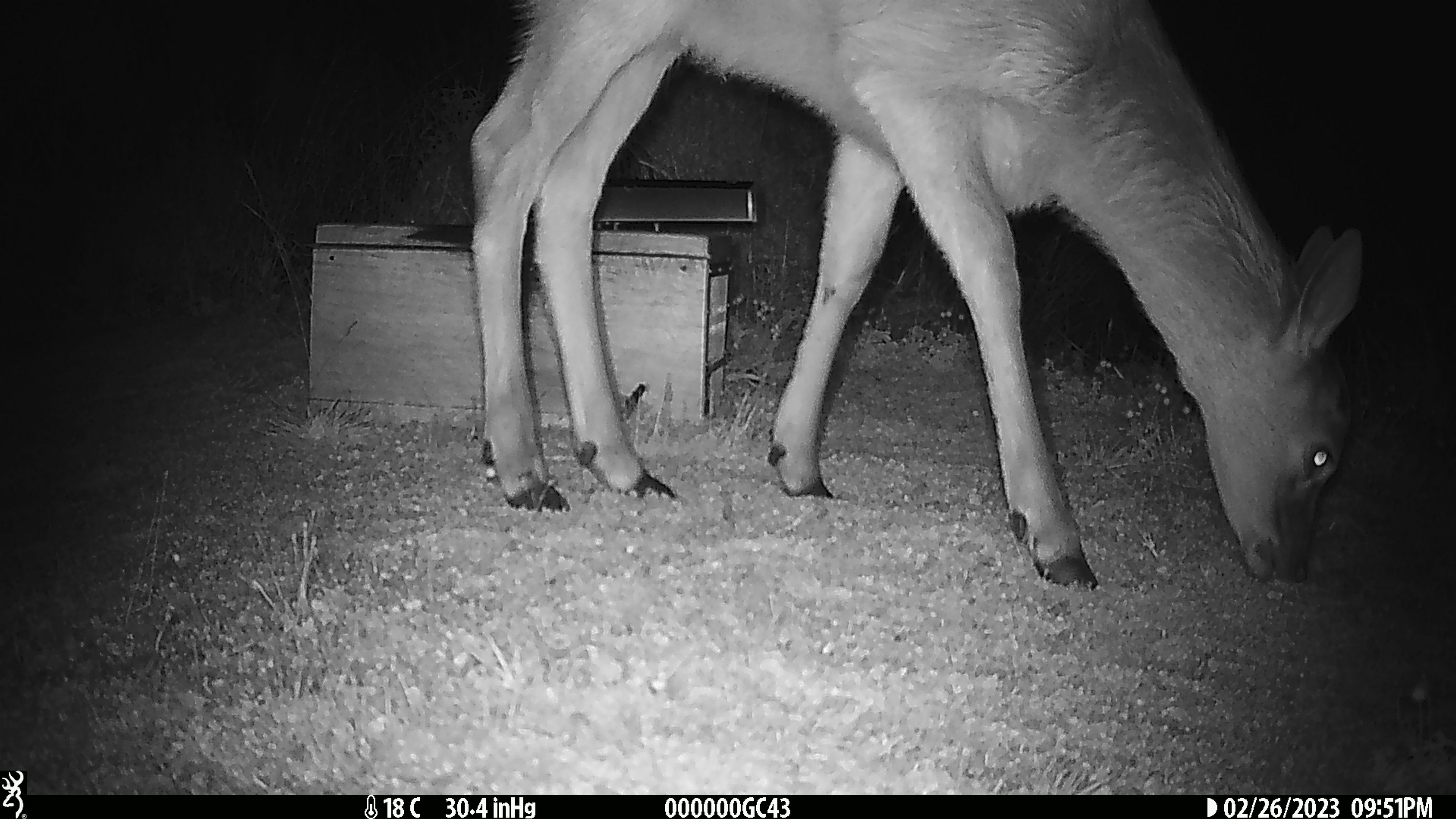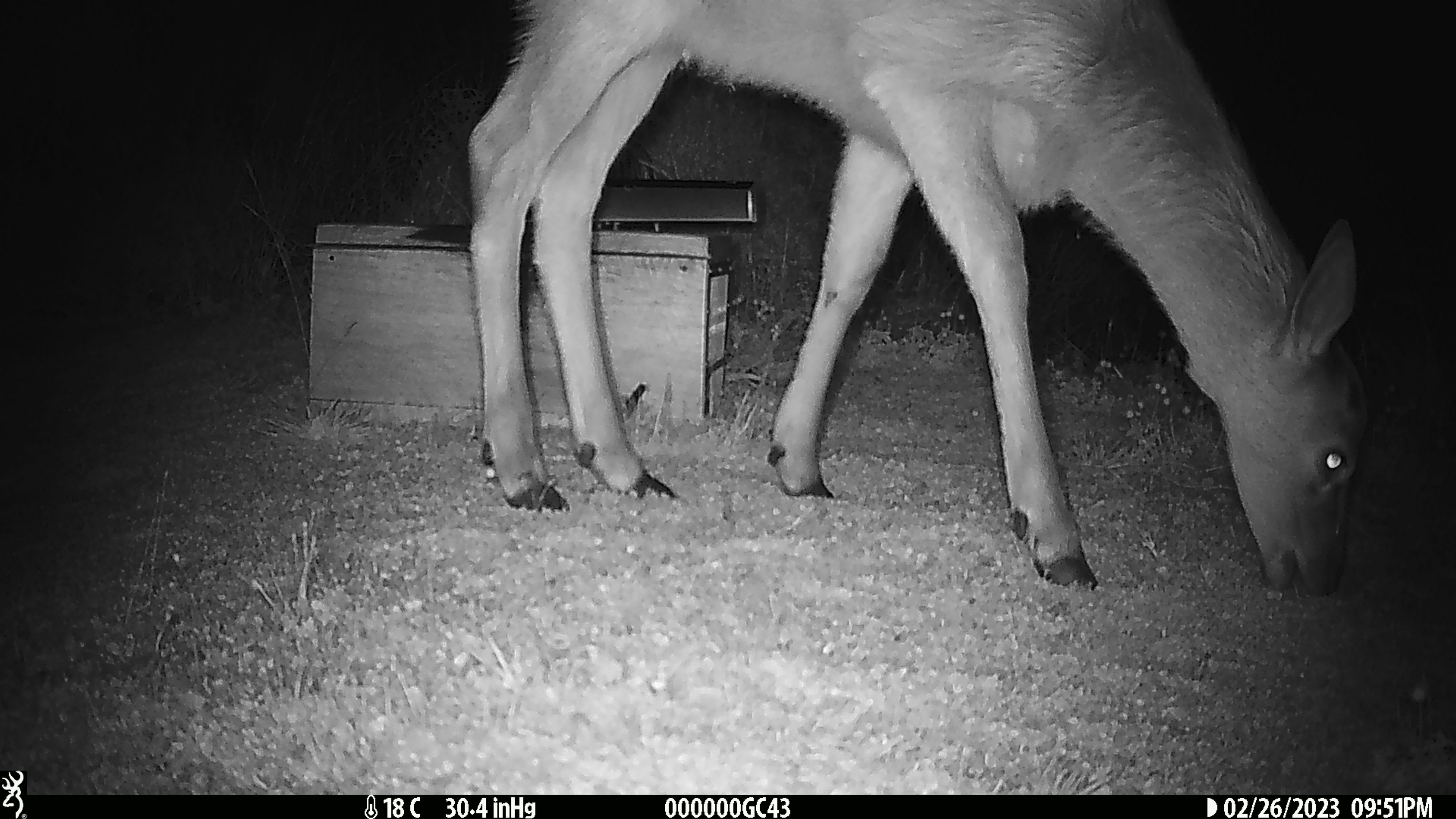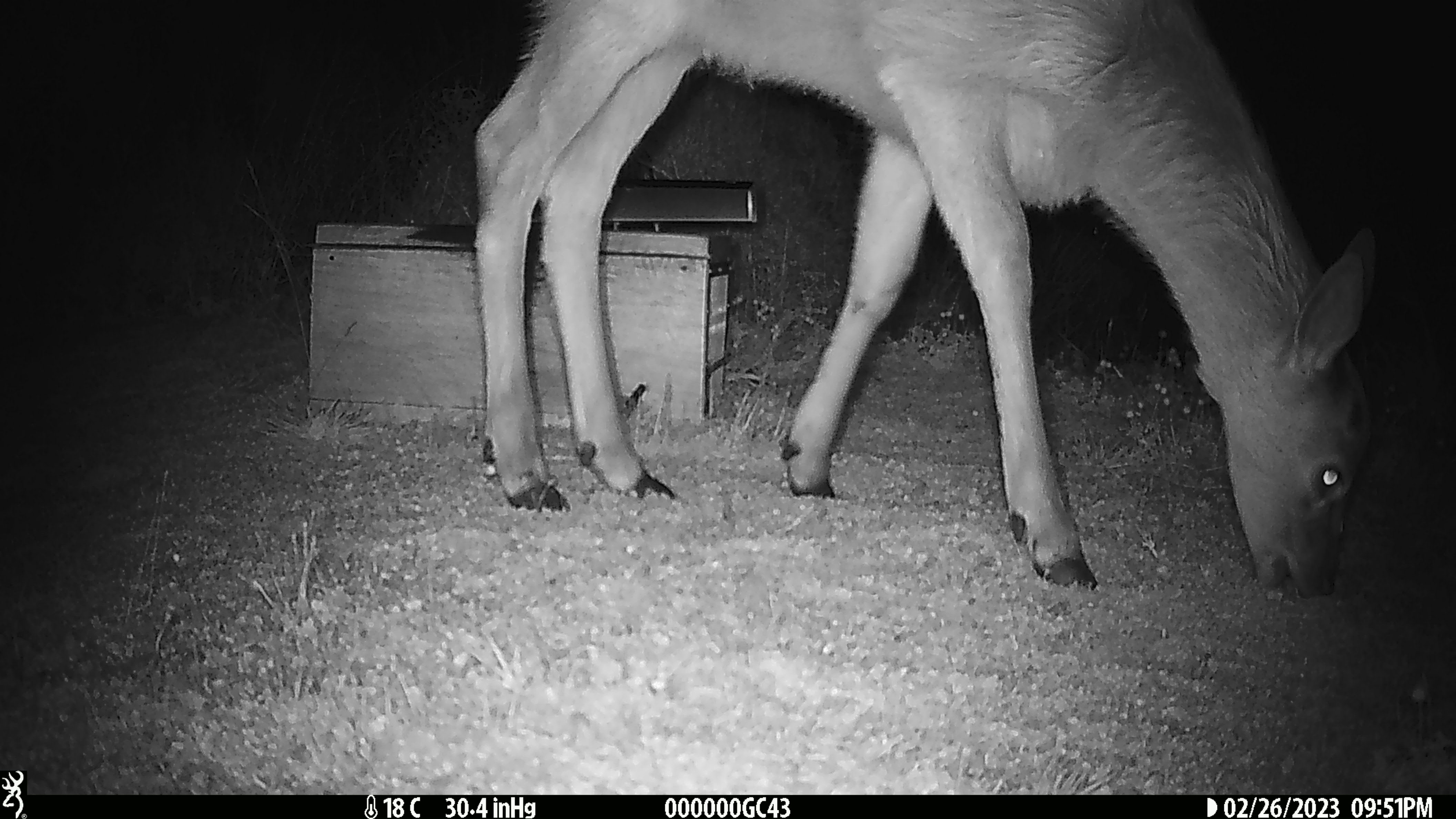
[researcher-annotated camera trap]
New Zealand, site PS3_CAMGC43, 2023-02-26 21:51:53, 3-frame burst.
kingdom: Animalia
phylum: Chordata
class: Mammalia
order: Artiodactyla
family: Cervidae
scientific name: Cervidae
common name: deer